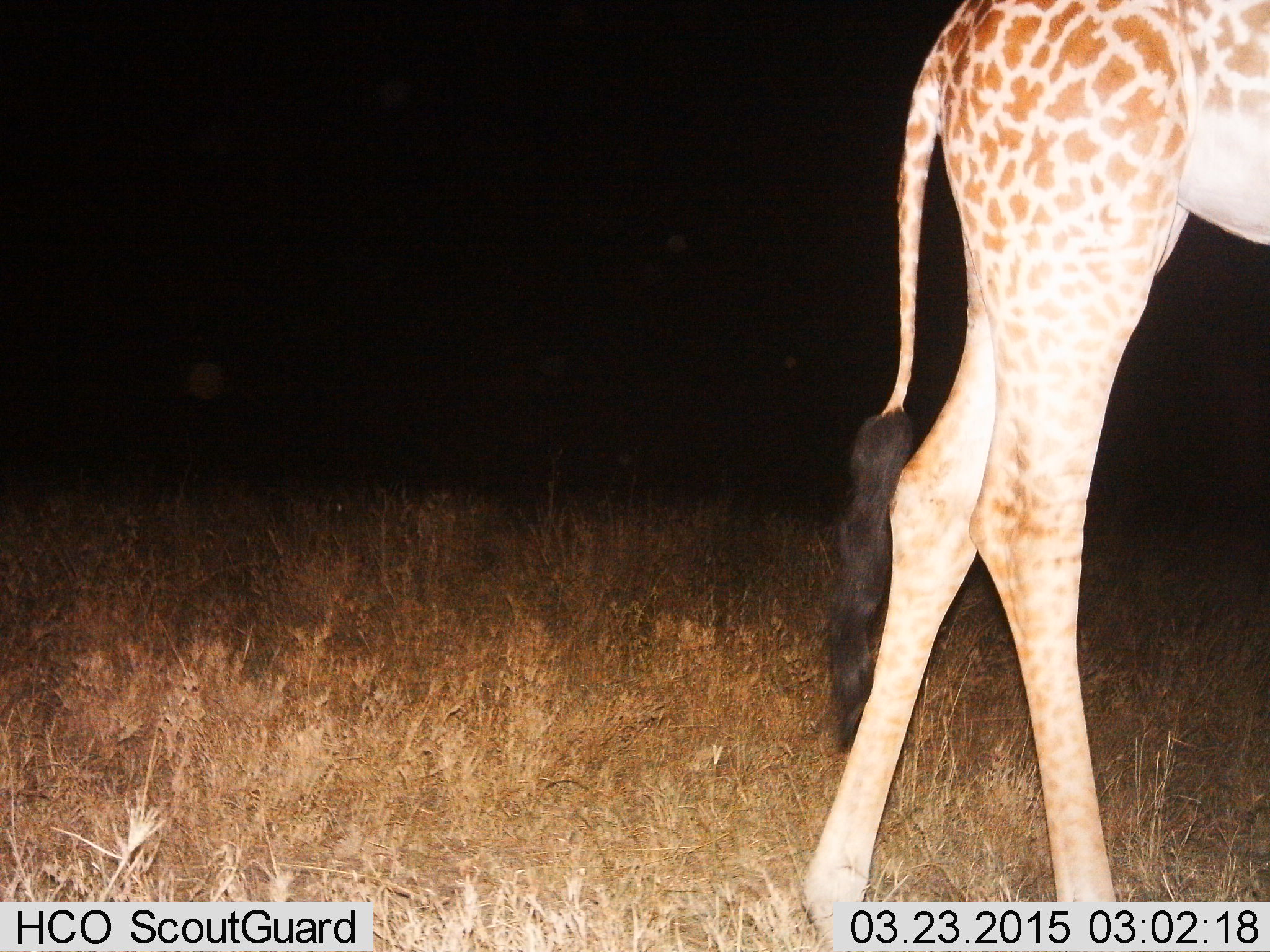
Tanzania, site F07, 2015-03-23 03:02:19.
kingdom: Animalia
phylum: Chordata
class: Mammalia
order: Artiodactyla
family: Giraffidae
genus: Giraffa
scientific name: Giraffa camelopardalis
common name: giraffe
Giraffe (Giraffa camelopardalis), count 1. Behavior (volunteer vote fractions): standing 30%, resting 0%, moving 70%, interacting 0%. Young present (vote fraction): 0%. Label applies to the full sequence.